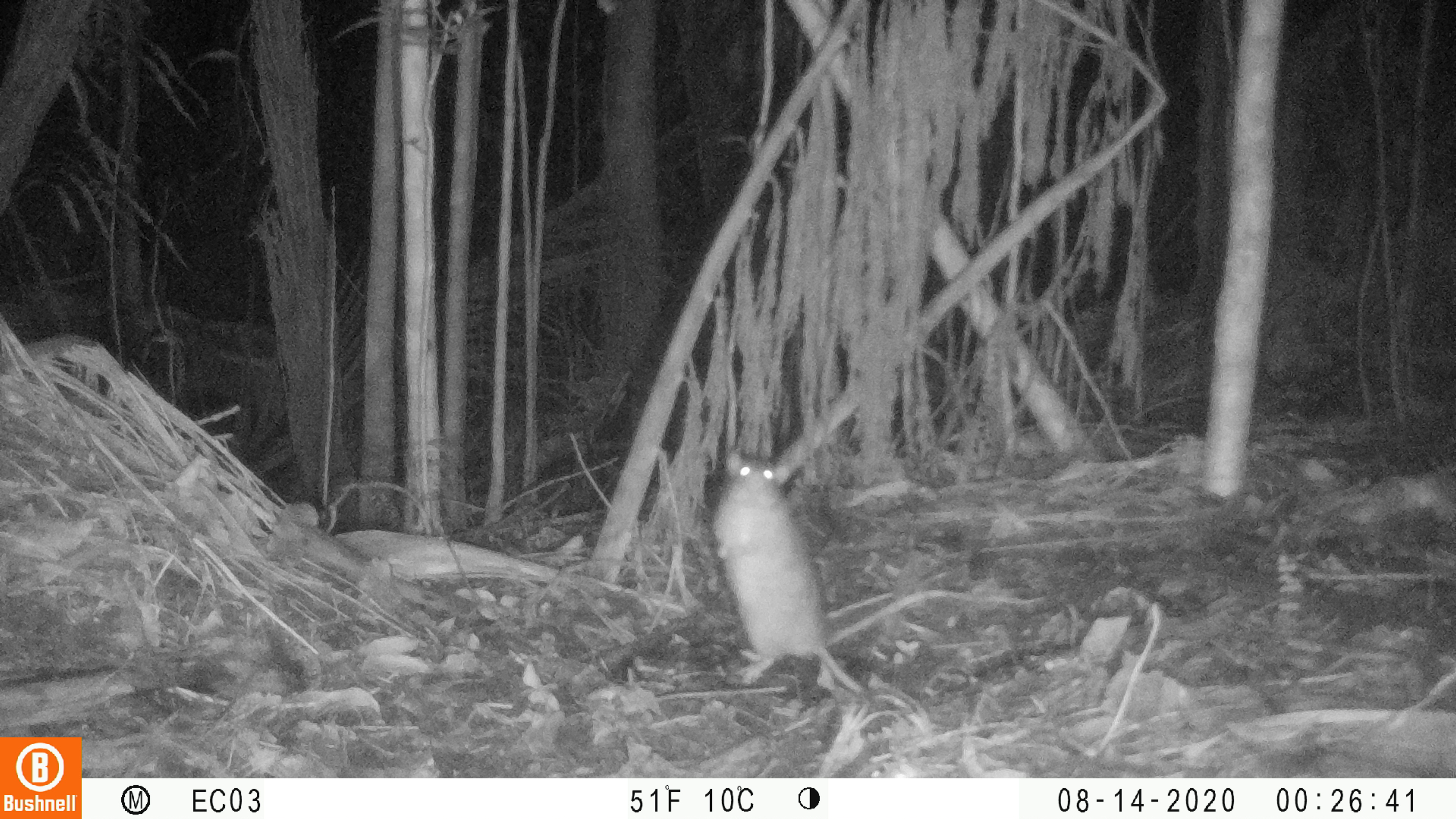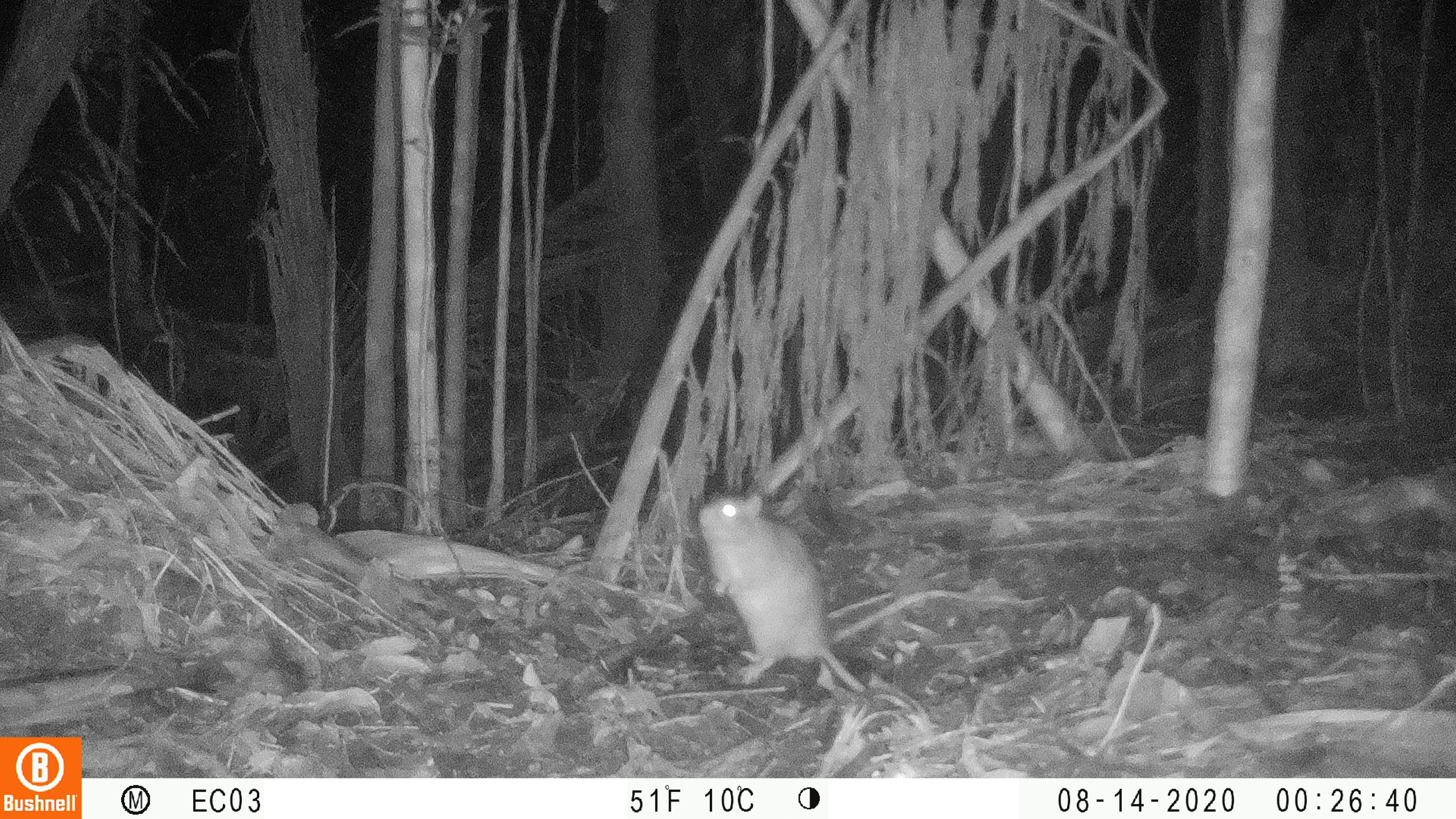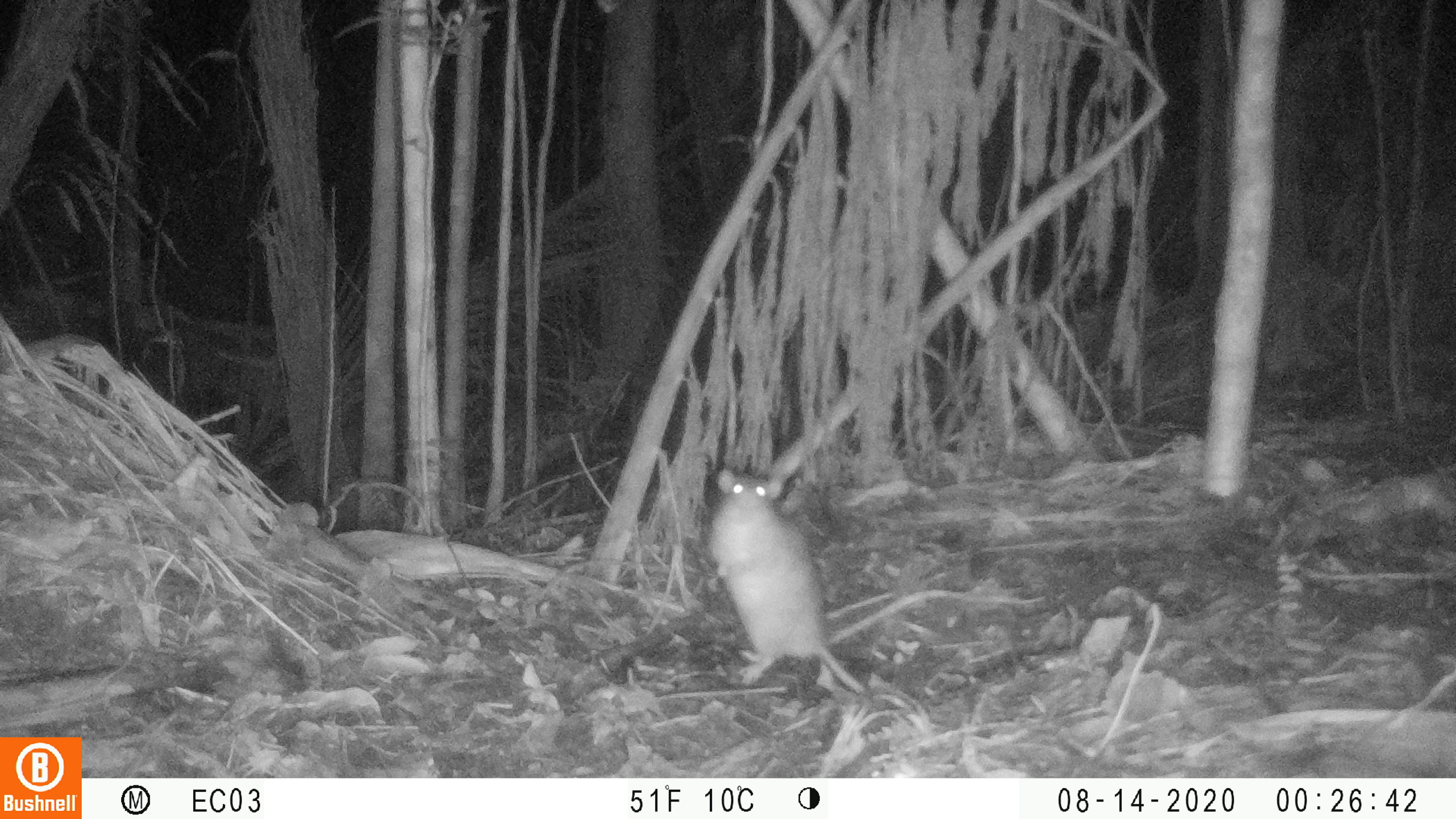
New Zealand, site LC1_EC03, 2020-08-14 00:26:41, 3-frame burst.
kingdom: Animalia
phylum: Chordata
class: Mammalia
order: Rodentia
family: Muridae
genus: Rattus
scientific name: Rattus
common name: rat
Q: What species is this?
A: Rat (Rattus).